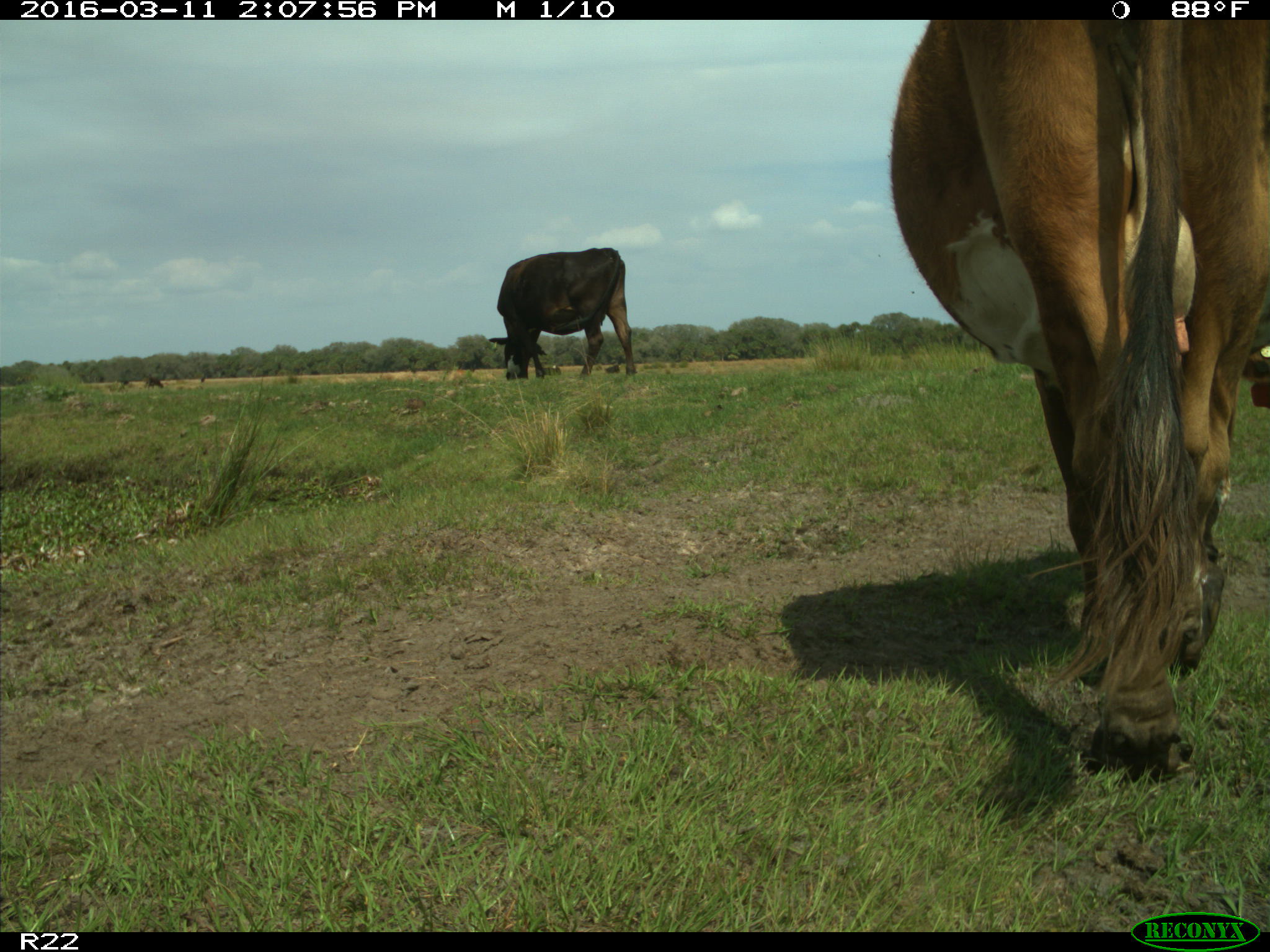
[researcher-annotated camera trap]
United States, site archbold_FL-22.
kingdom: Animalia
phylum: Chordata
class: Mammalia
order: Artiodactyla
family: Bovidae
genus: Bos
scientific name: Bos taurus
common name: domestic cow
Bos taurus (domestic cow).